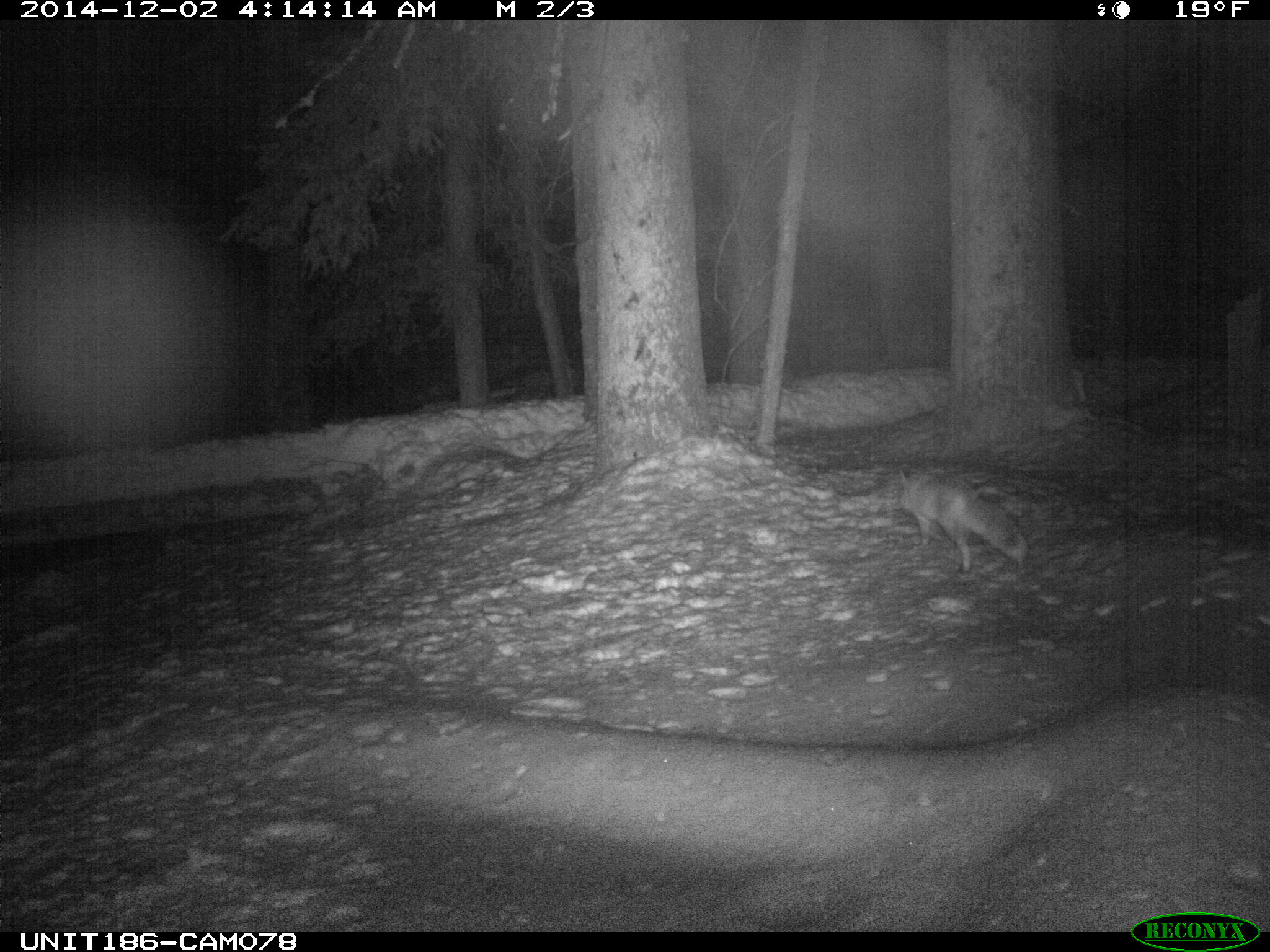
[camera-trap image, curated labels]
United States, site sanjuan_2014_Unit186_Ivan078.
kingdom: Animalia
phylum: Chordata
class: Mammalia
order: Carnivora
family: Canidae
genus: Vulpes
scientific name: Vulpes vulpes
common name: red fox